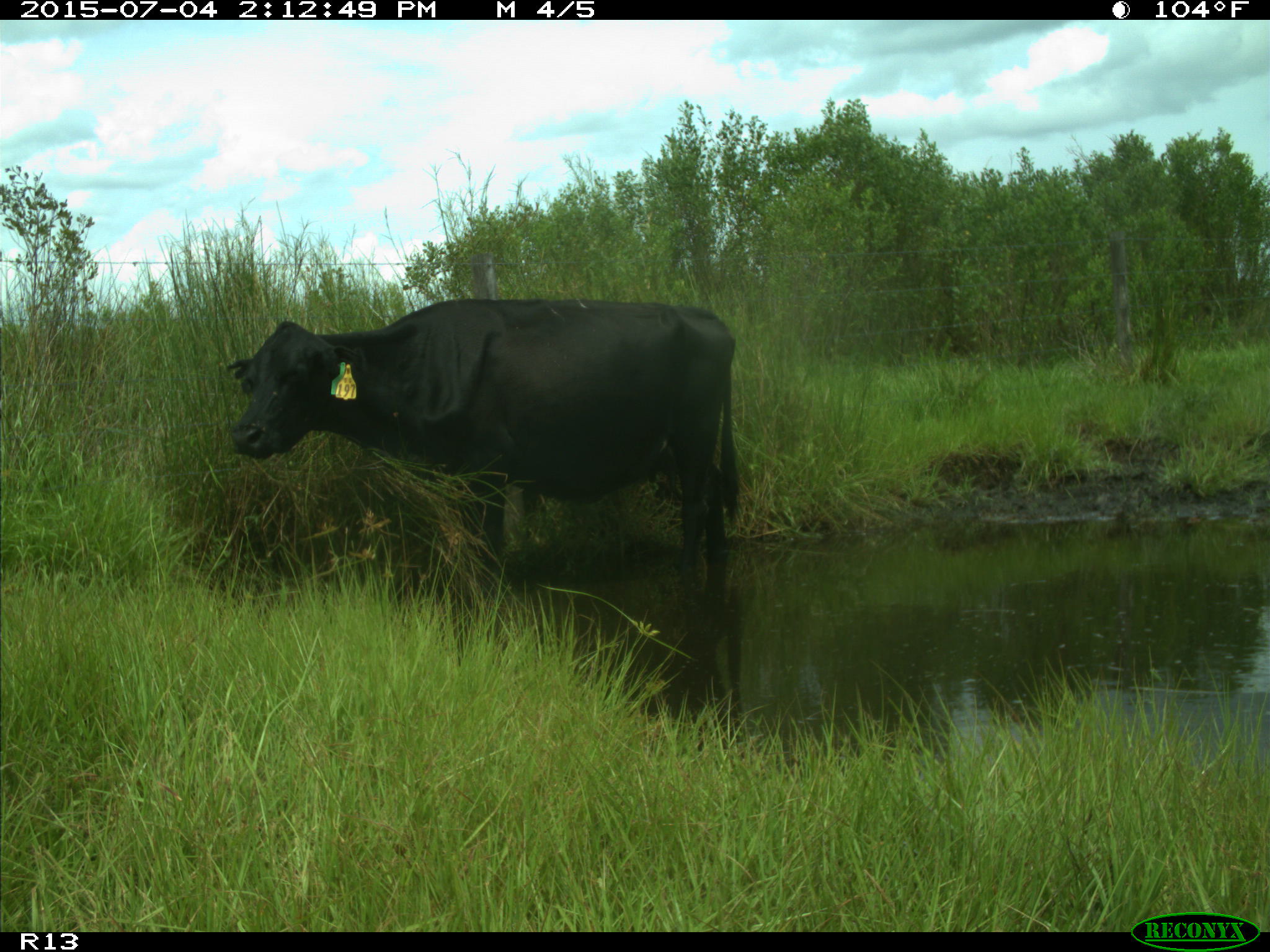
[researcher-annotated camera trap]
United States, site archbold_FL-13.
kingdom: Animalia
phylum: Chordata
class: Mammalia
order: Artiodactyla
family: Bovidae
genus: Bos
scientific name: Bos taurus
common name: domestic cow